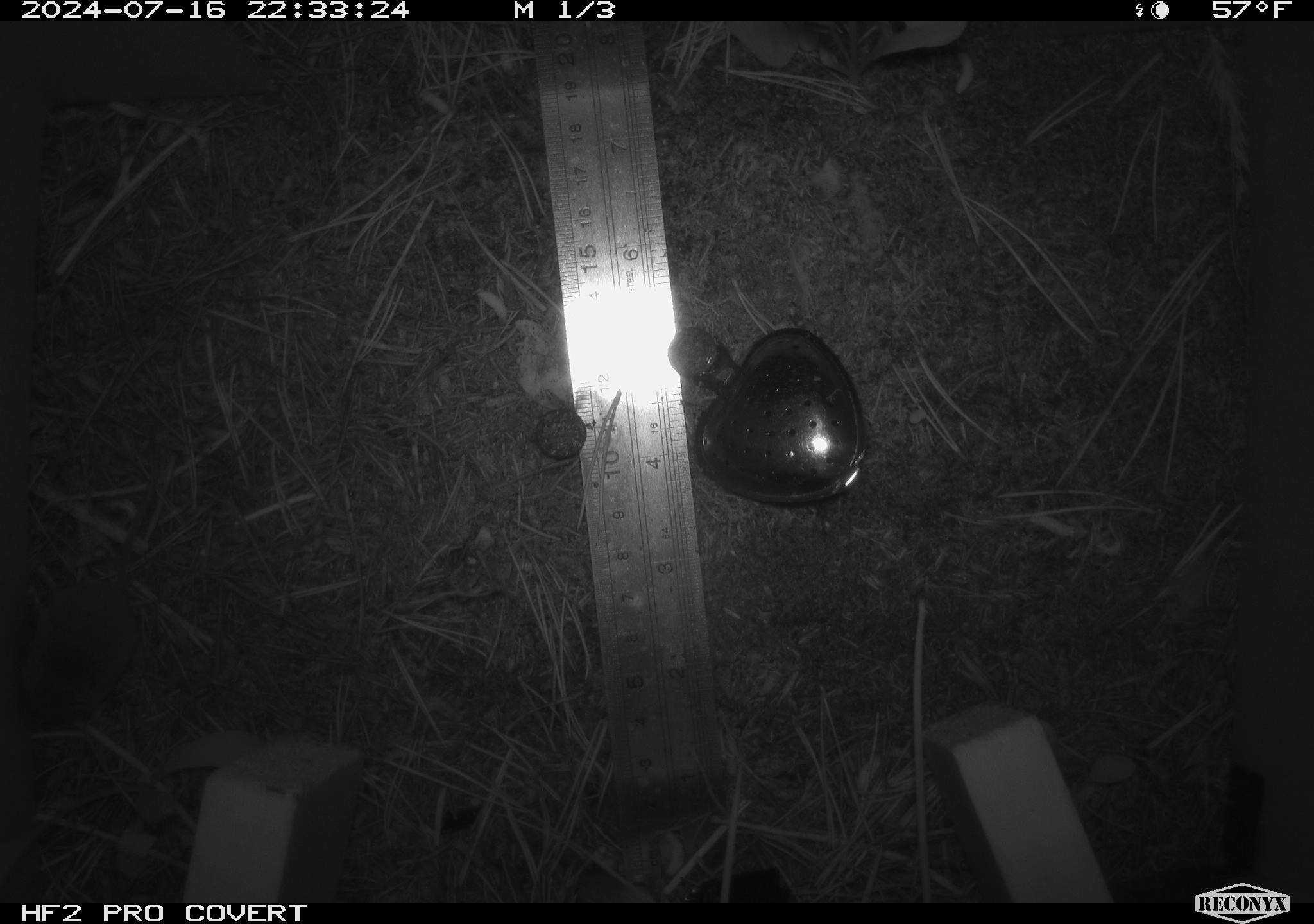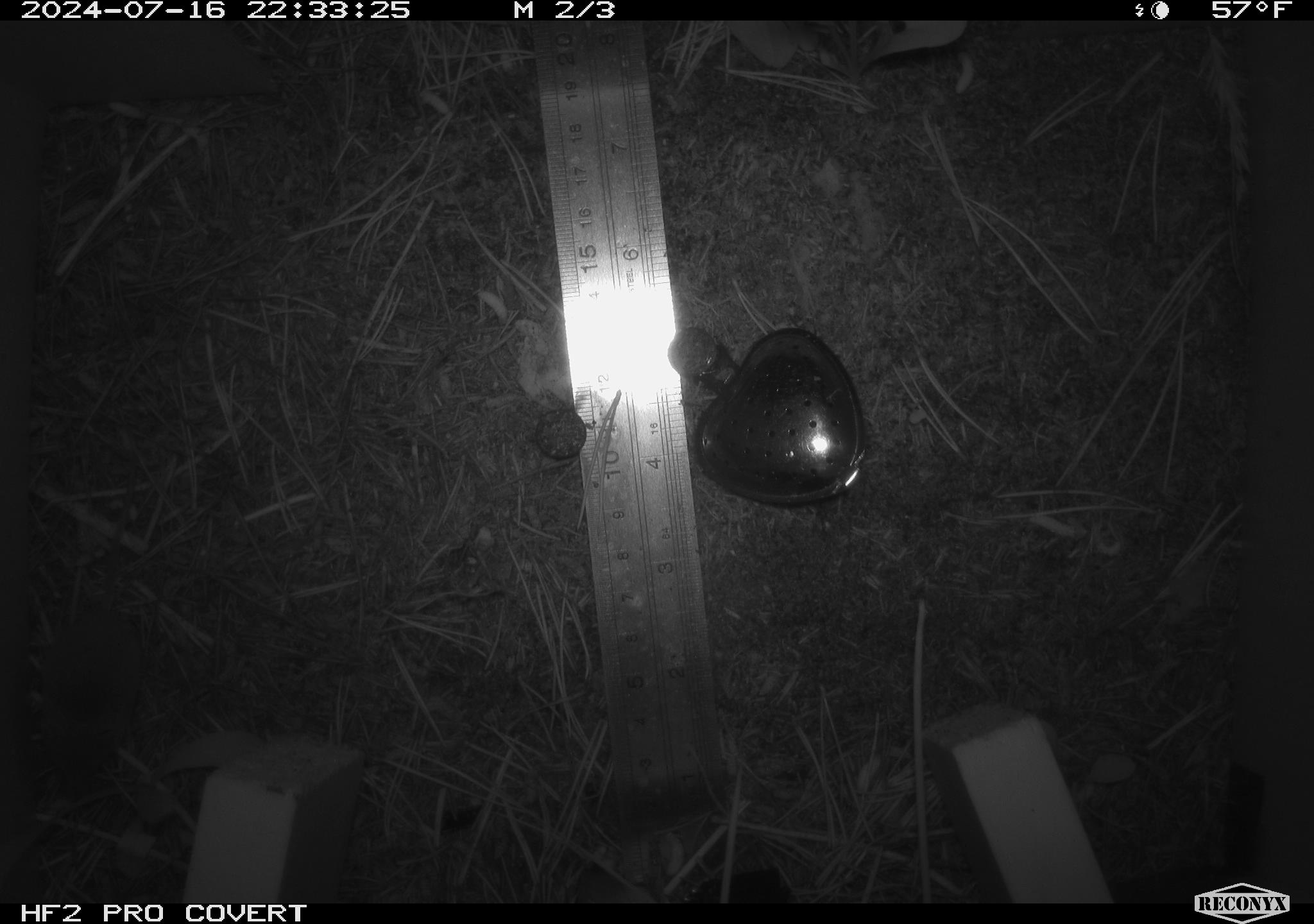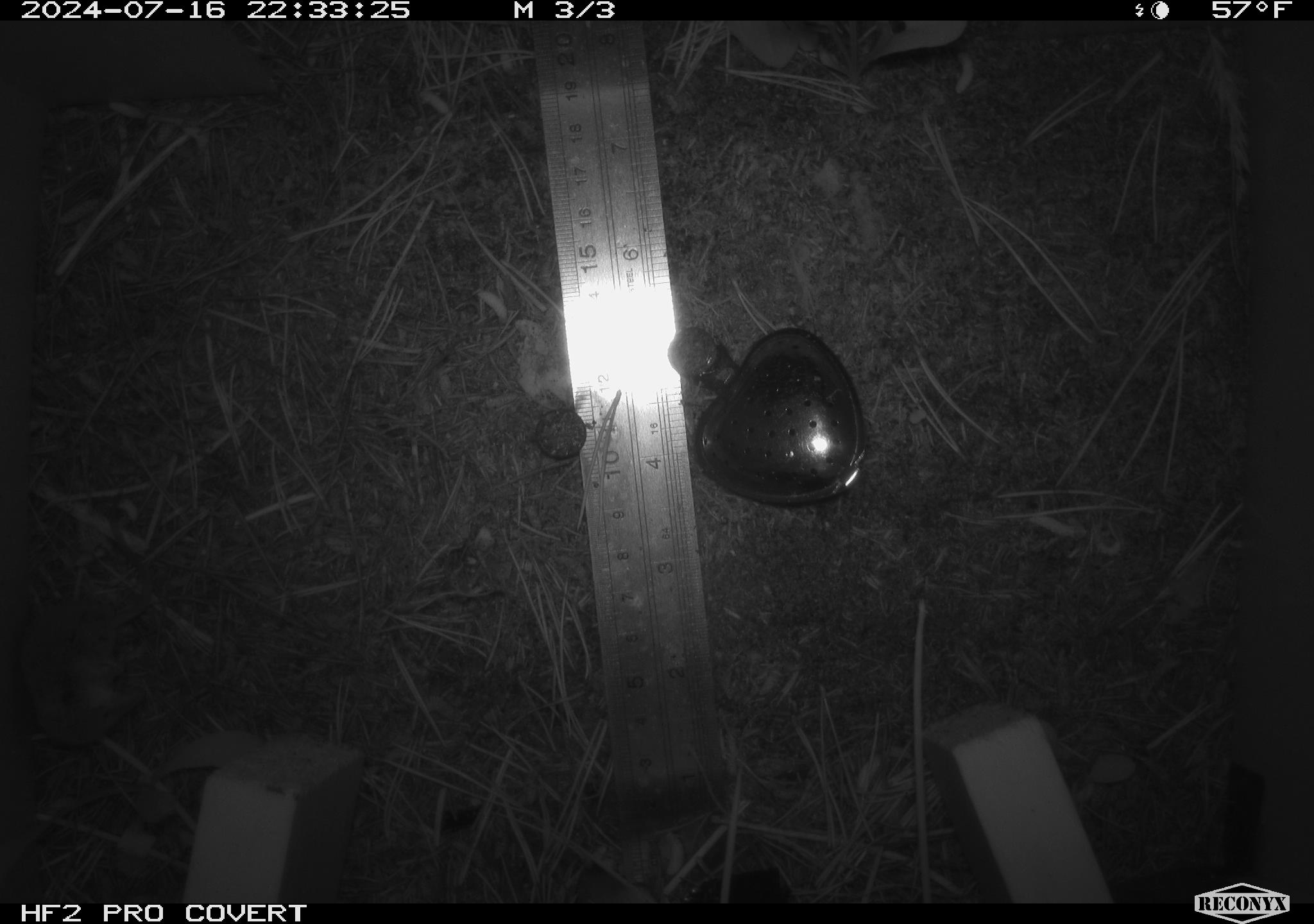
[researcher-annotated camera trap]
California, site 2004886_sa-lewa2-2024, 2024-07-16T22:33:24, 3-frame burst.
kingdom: Animalia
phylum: Chordata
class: Mammalia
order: Eulipotyphla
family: Soricidae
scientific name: Soricidae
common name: shrews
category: soricidae family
Soricidae family (shrews) (Soricidae).